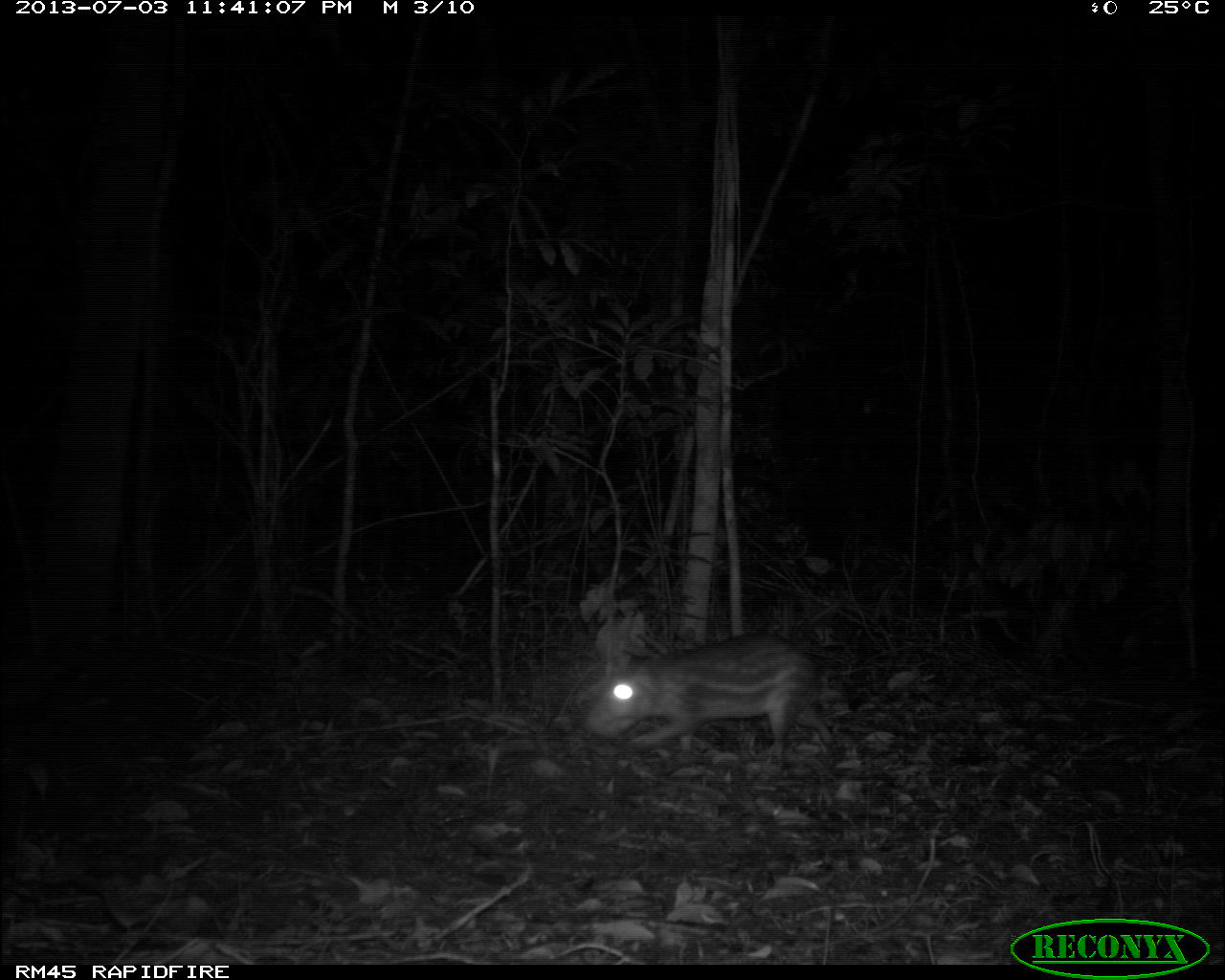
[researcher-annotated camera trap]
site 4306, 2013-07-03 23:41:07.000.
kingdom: Animalia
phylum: Chordata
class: Mammalia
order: Rodentia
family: Cuniculidae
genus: Cuniculus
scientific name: Cuniculus paca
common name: lowland paca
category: agouti paca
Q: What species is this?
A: Agouti paca (lowland paca) (Cuniculus paca).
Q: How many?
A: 1.